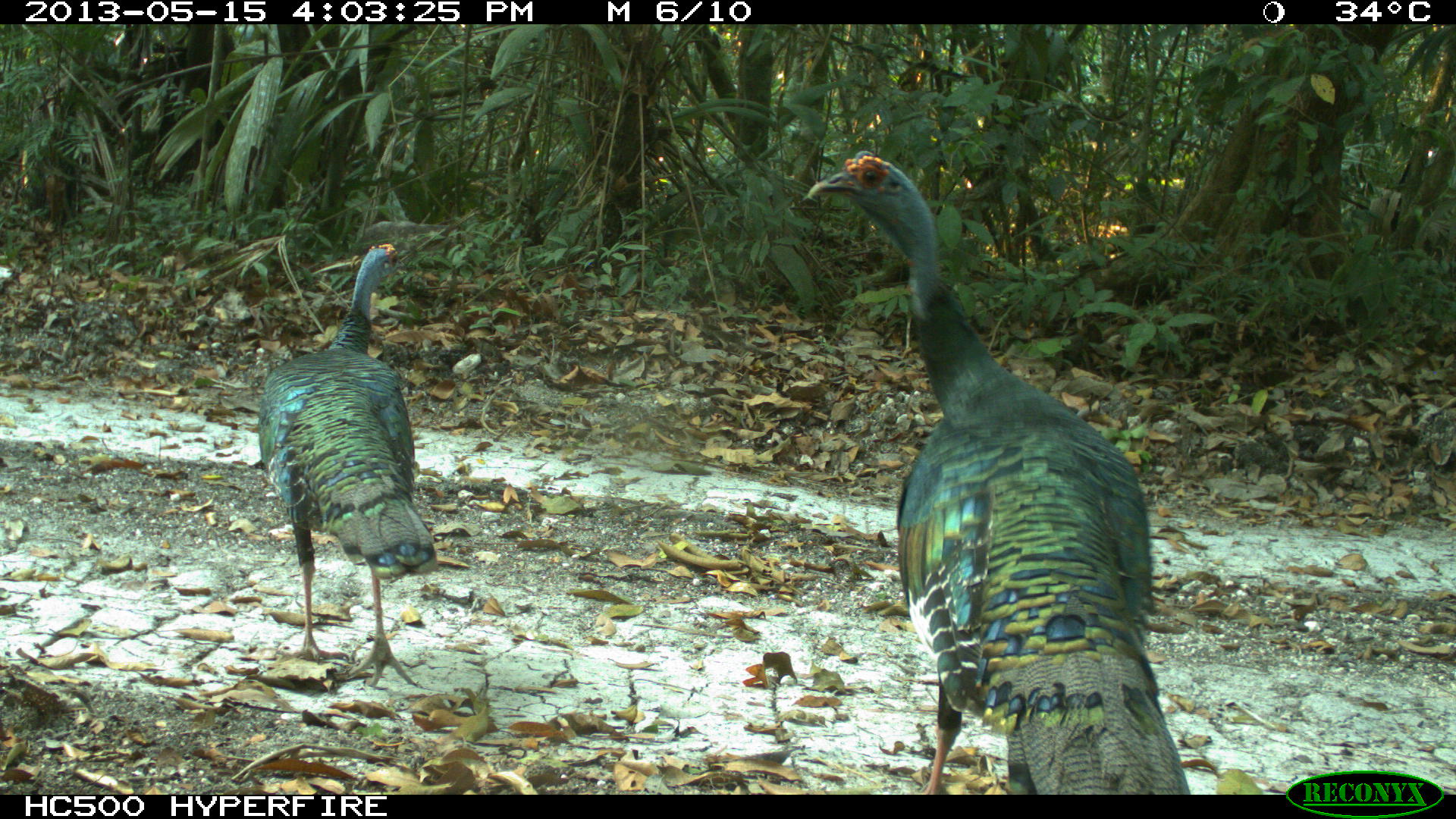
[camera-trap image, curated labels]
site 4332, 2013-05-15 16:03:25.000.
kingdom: Animalia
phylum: Chordata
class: Aves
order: Galliformes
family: Phasianidae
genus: Meleagris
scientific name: Meleagris ocellata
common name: ocellated turkey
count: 3